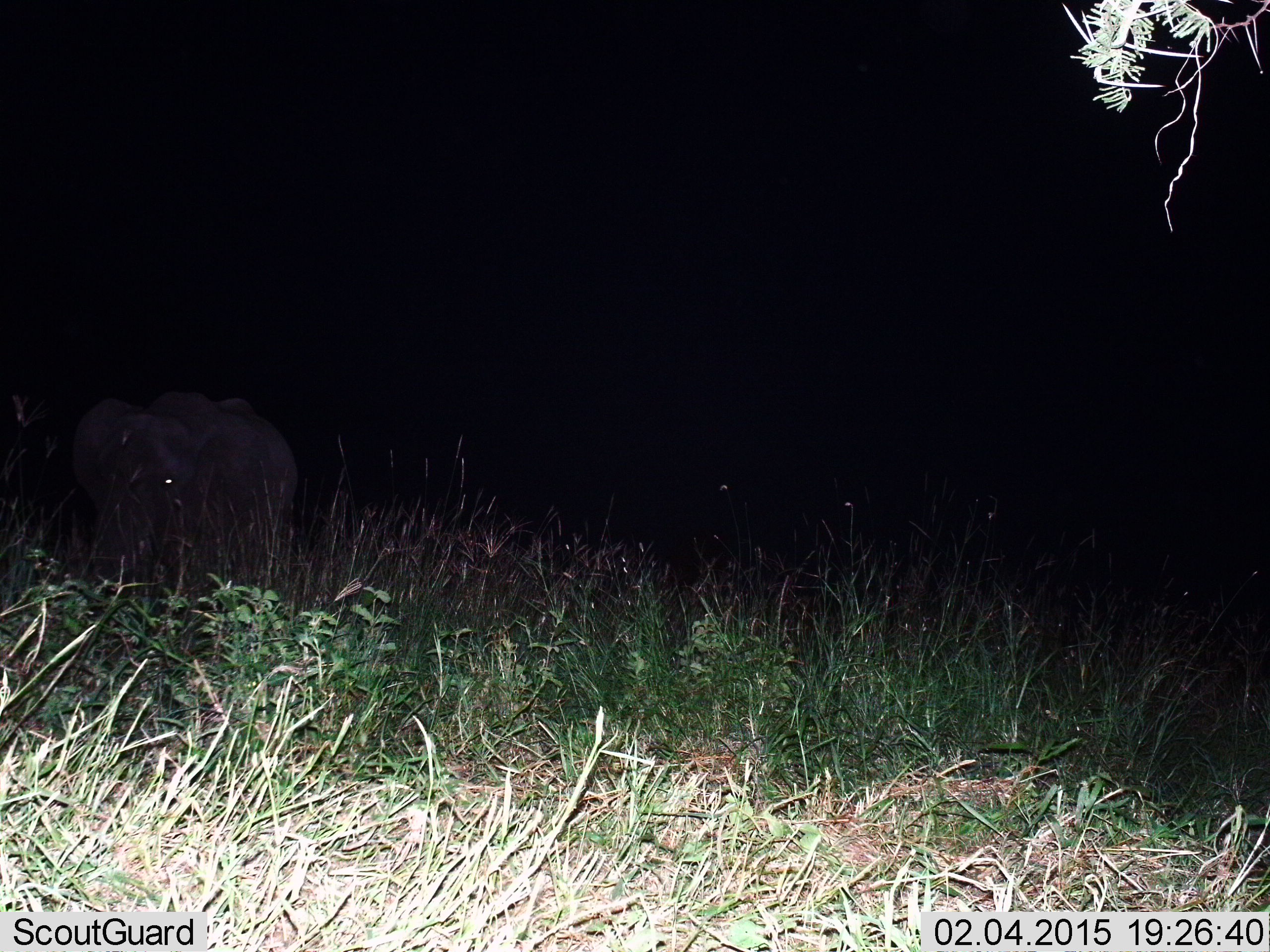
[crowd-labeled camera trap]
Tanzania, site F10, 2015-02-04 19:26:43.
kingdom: Animalia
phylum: Chordata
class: Mammalia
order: Proboscidea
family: Elephantidae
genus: Loxodonta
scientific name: Loxodonta africana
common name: african bush elephant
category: elephant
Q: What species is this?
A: Elephant (african bush elephant) (Loxodonta africana).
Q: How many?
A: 1.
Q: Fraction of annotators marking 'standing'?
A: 70%.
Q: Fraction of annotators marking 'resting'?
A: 0%.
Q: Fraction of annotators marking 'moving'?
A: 30%.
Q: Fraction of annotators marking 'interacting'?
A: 0%.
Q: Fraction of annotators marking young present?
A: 10%.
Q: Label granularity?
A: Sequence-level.